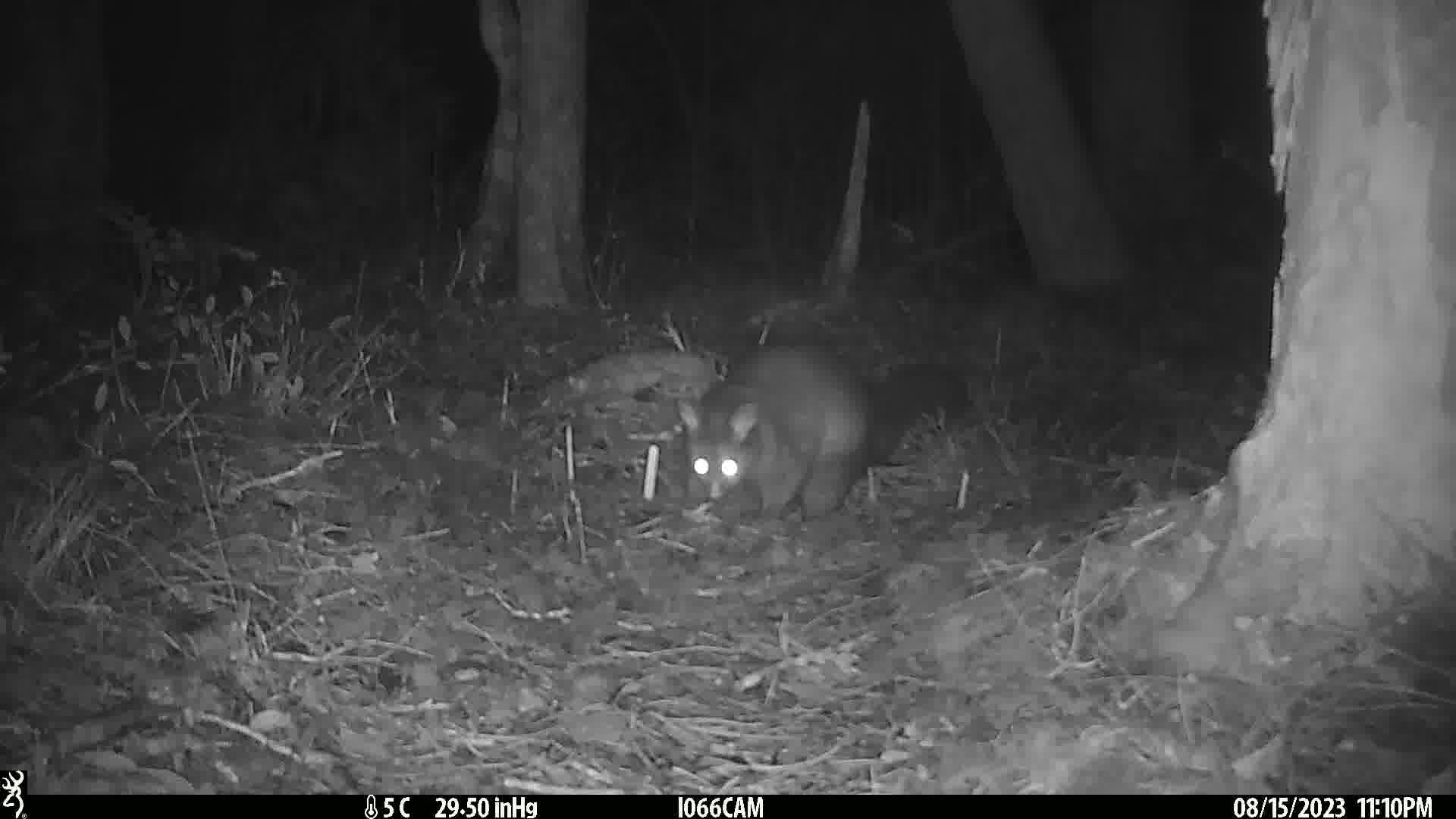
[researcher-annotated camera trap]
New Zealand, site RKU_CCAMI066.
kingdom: Animalia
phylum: Chordata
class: Mammalia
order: Diprotodontia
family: Phalangeridae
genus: Trichosurus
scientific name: Trichosurus vulpecula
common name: common brushtail possum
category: possum